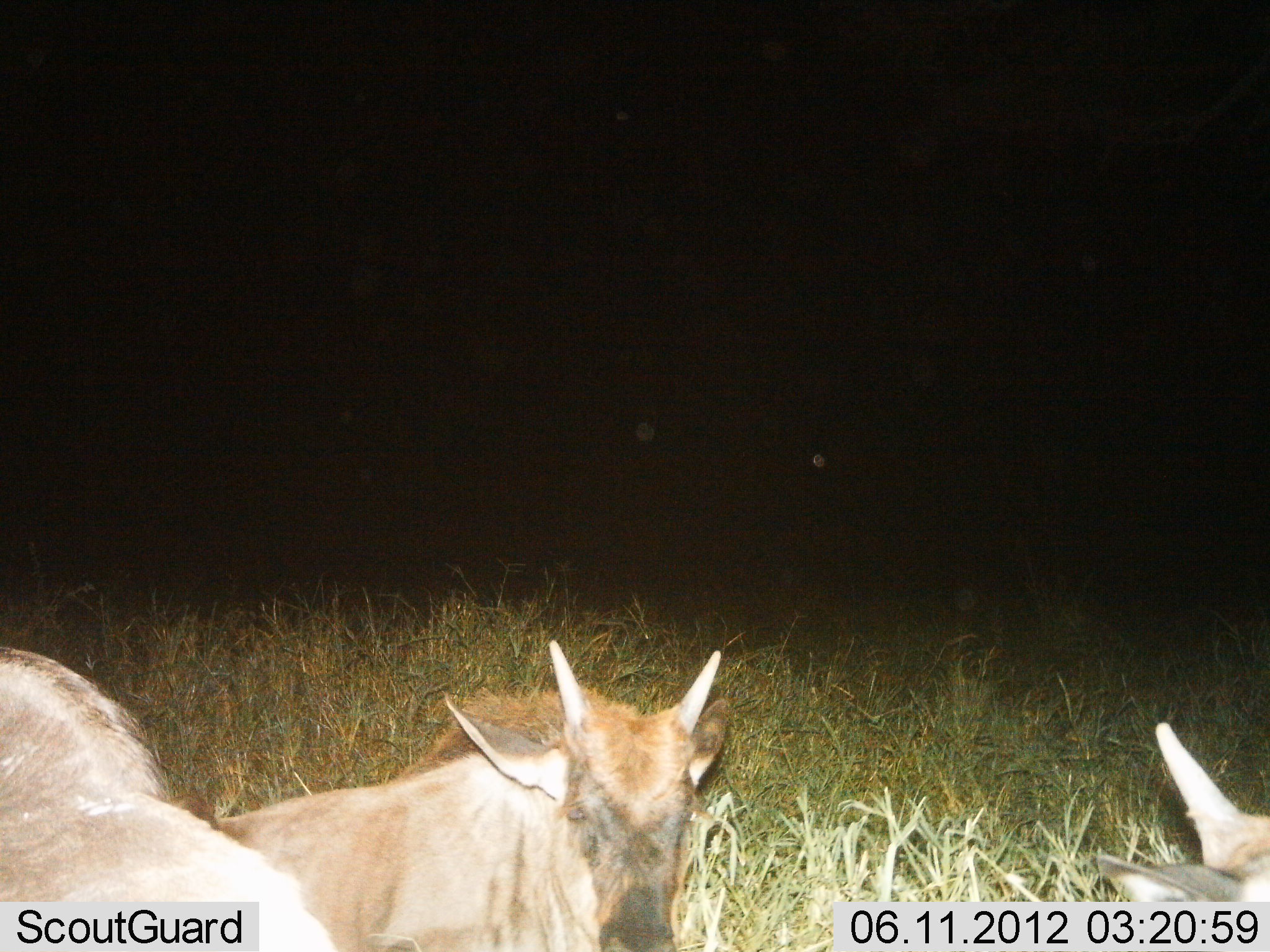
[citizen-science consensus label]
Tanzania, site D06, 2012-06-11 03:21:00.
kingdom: Animalia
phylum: Chordata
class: Mammalia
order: Artiodactyla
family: Bovidae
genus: Connochaetes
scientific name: Connochaetes taurinus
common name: blue wildebeest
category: wildebeest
Wildebeest (blue wildebeest) (Connochaetes taurinus), count 3. Behavior (volunteer vote fractions): standing 0%, resting 100%, moving 0%, interacting 0%. Young present (vote fraction): 70%. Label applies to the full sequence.